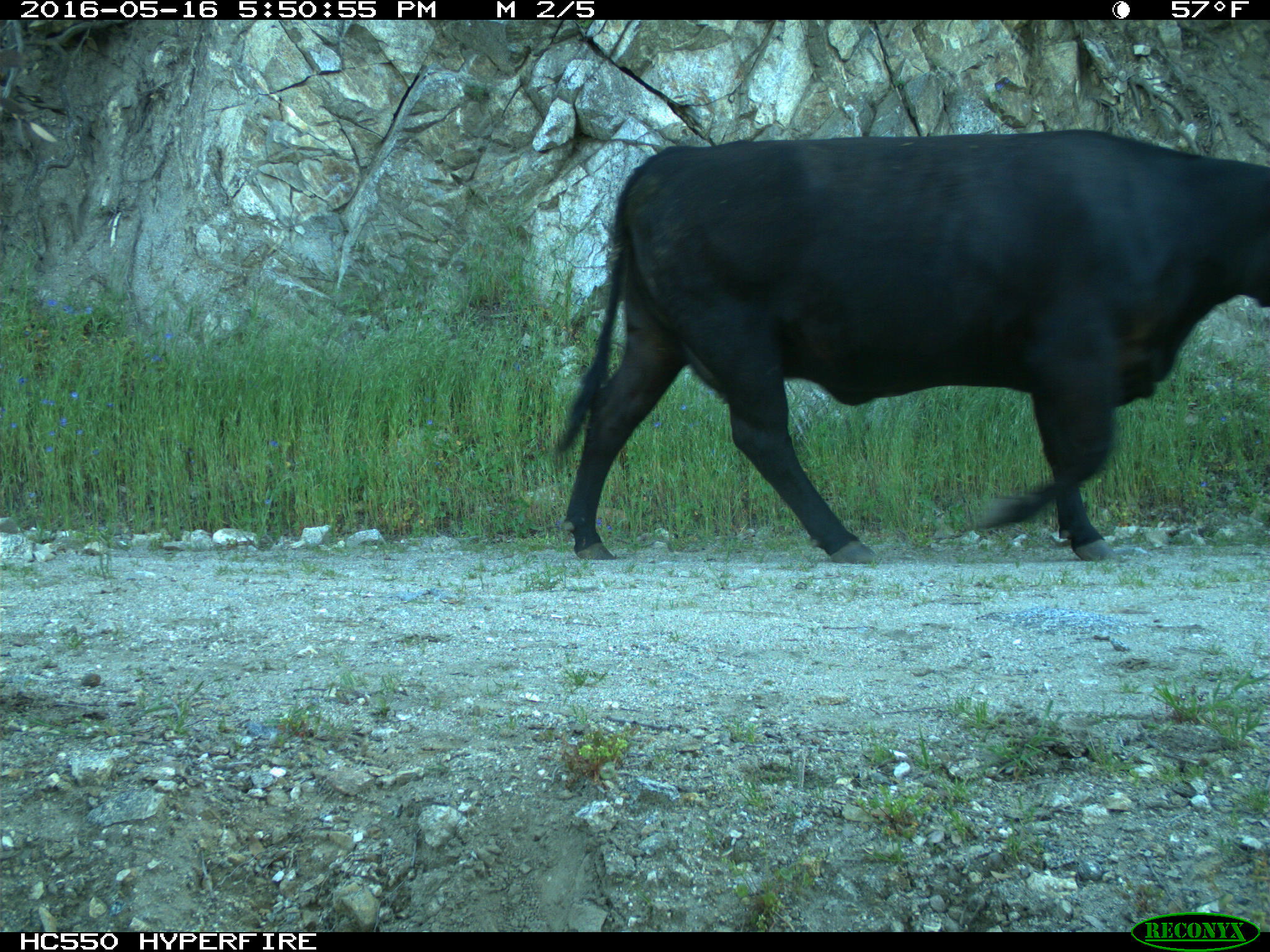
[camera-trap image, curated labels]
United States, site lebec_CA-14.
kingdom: Animalia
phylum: Chordata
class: Mammalia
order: Artiodactyla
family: Bovidae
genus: Bos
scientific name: Bos taurus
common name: domestic cow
Bos taurus (domestic cow).